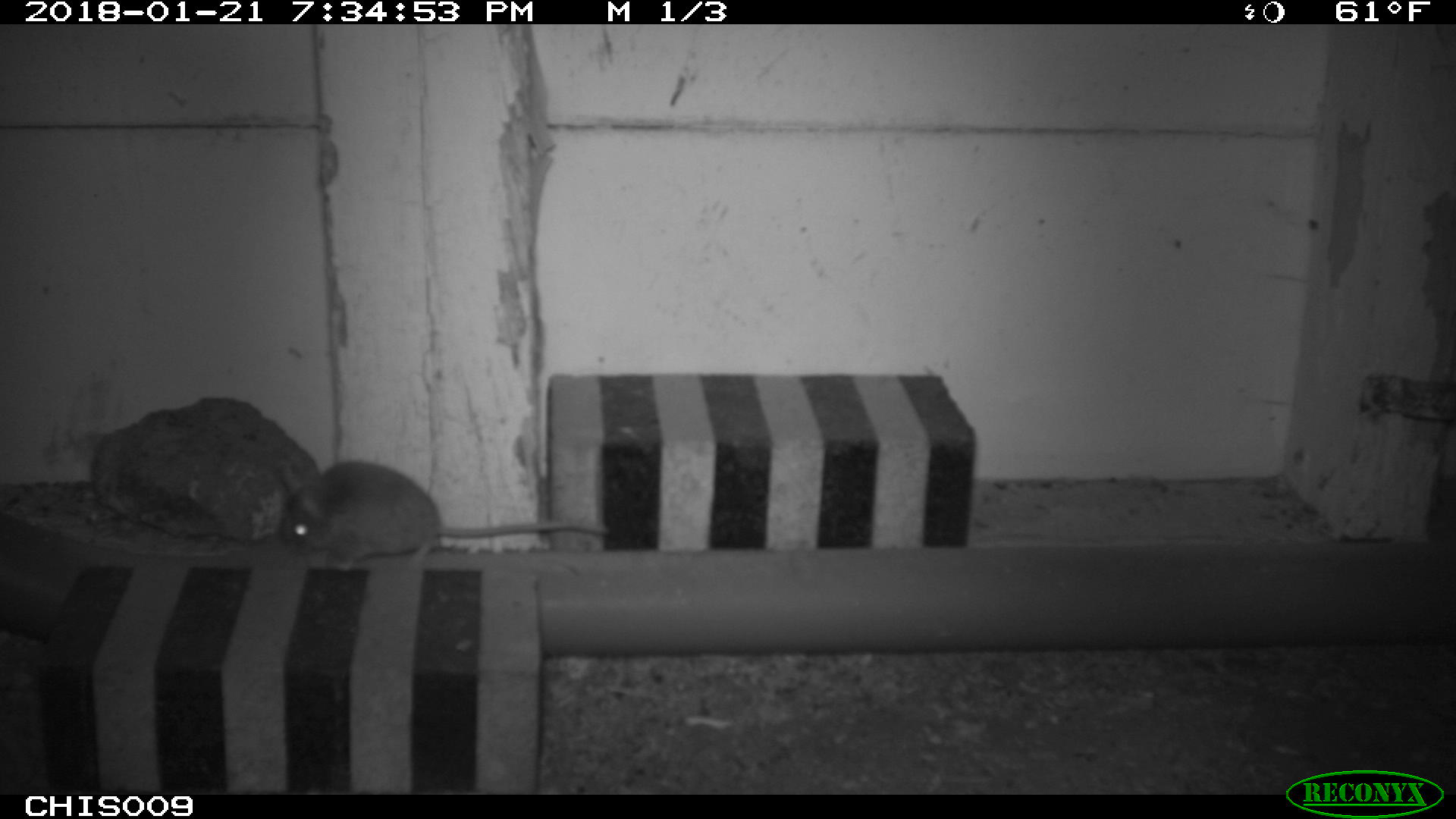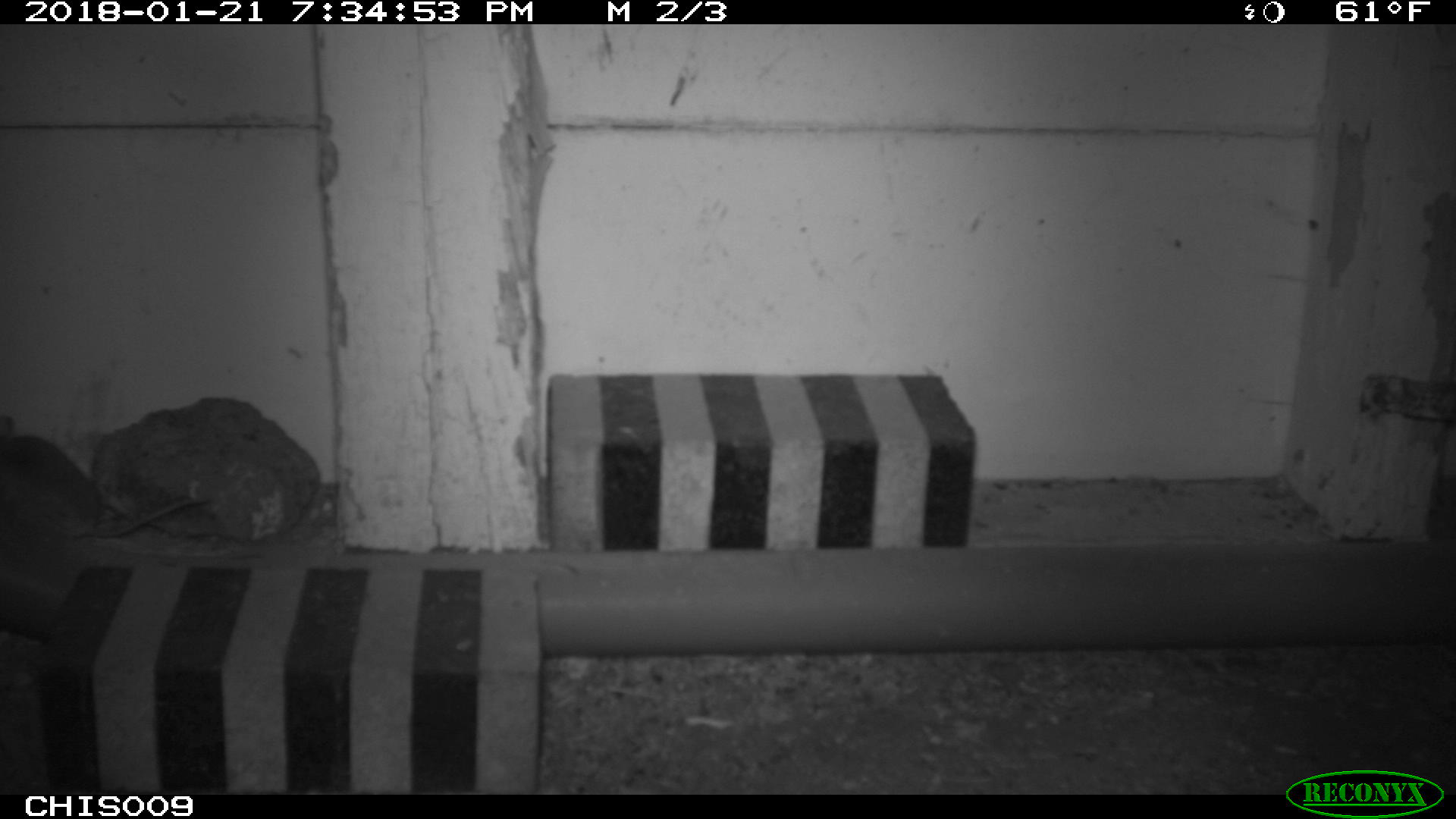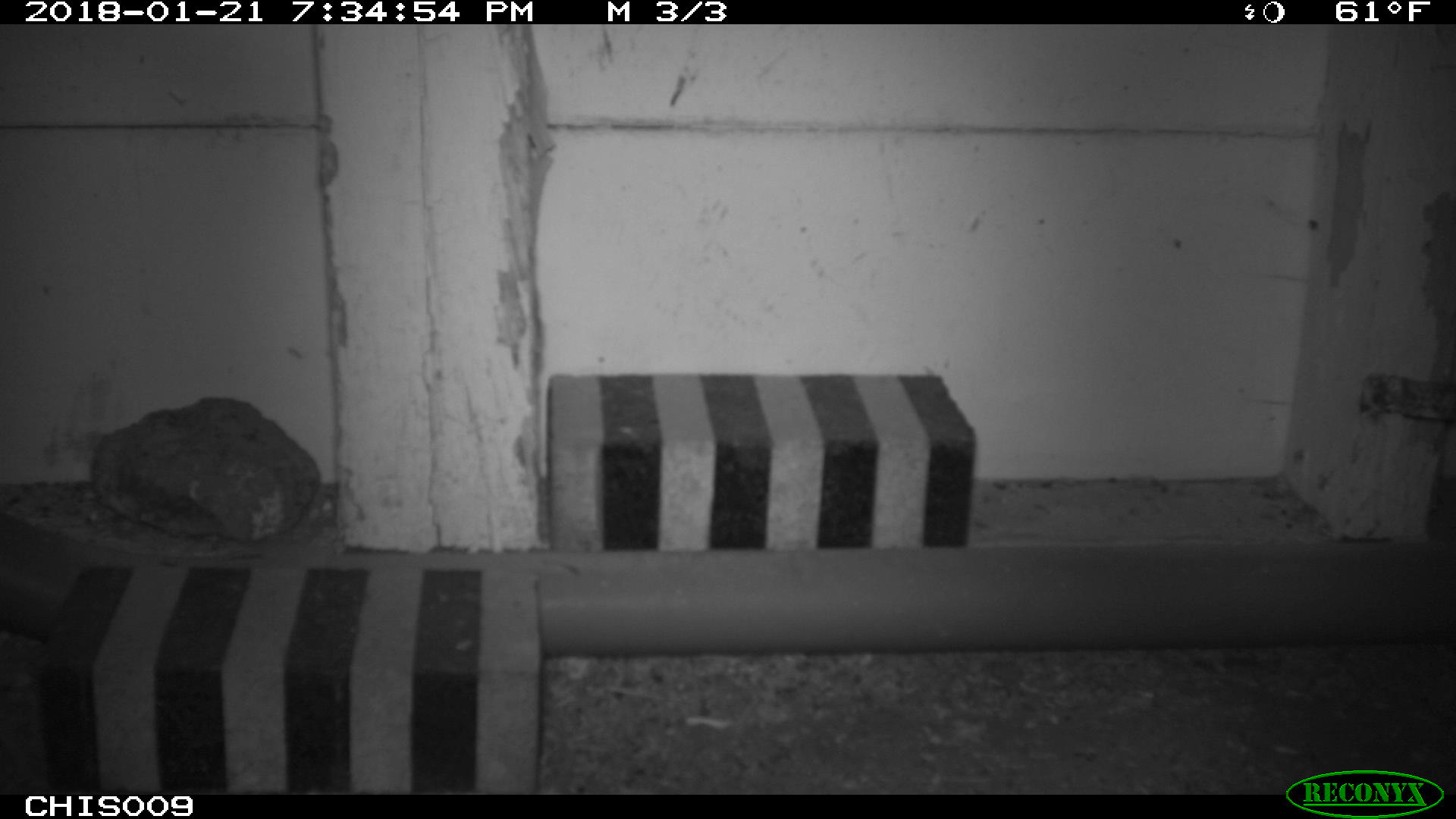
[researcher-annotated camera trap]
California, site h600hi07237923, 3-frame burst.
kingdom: Animalia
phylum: Chordata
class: Mammalia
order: Rodentia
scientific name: Rodentia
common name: rodent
Rodent (Rodentia).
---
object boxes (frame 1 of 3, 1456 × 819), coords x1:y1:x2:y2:
rodent: 281:459:610:570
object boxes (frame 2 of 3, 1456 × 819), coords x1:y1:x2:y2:
rodent: 0:411:212:538